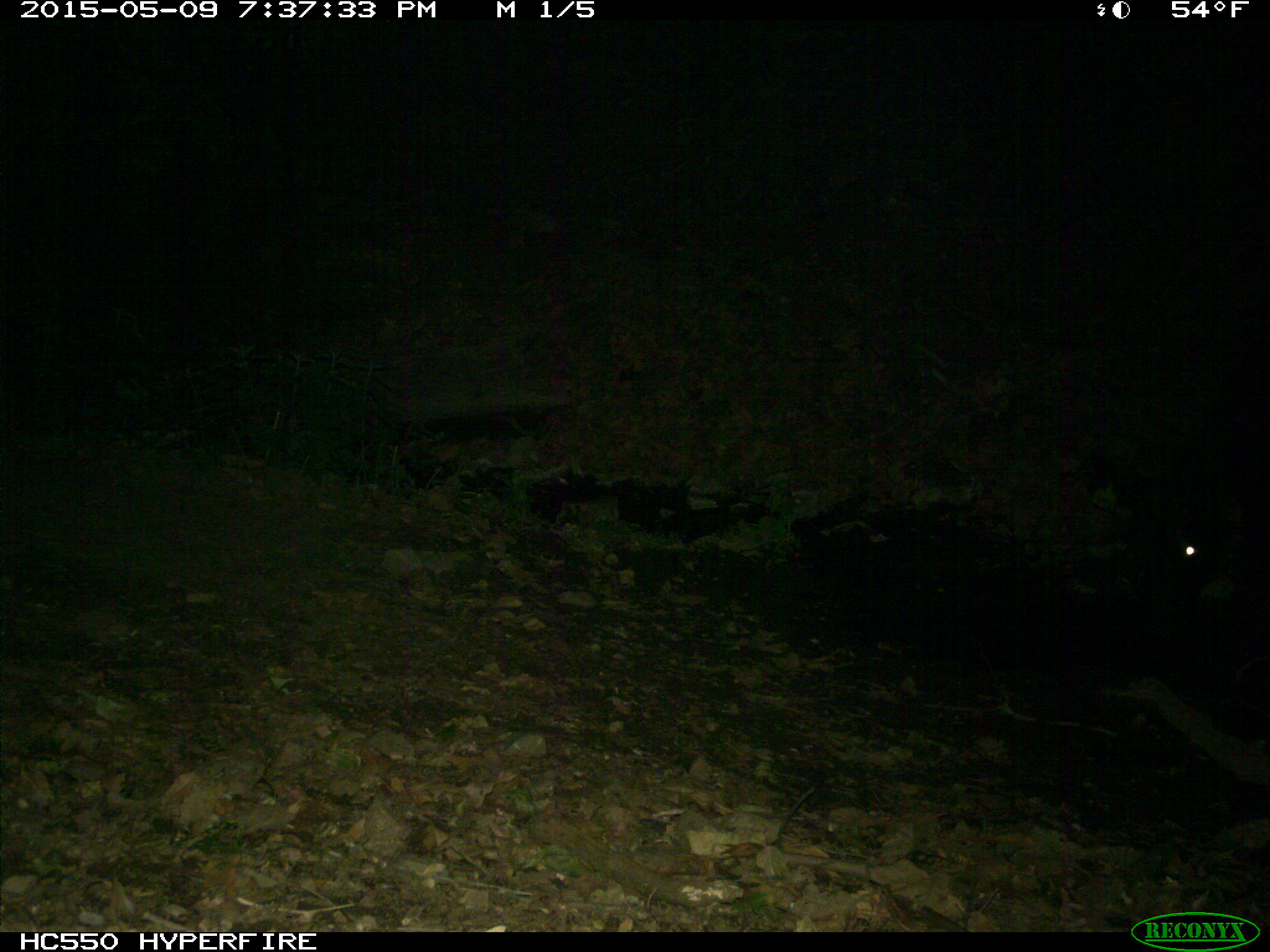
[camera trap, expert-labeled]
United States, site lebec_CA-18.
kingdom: Animalia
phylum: Chordata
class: Mammalia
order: Artiodactyla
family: Bovidae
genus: Bos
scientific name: Bos taurus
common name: domestic cow